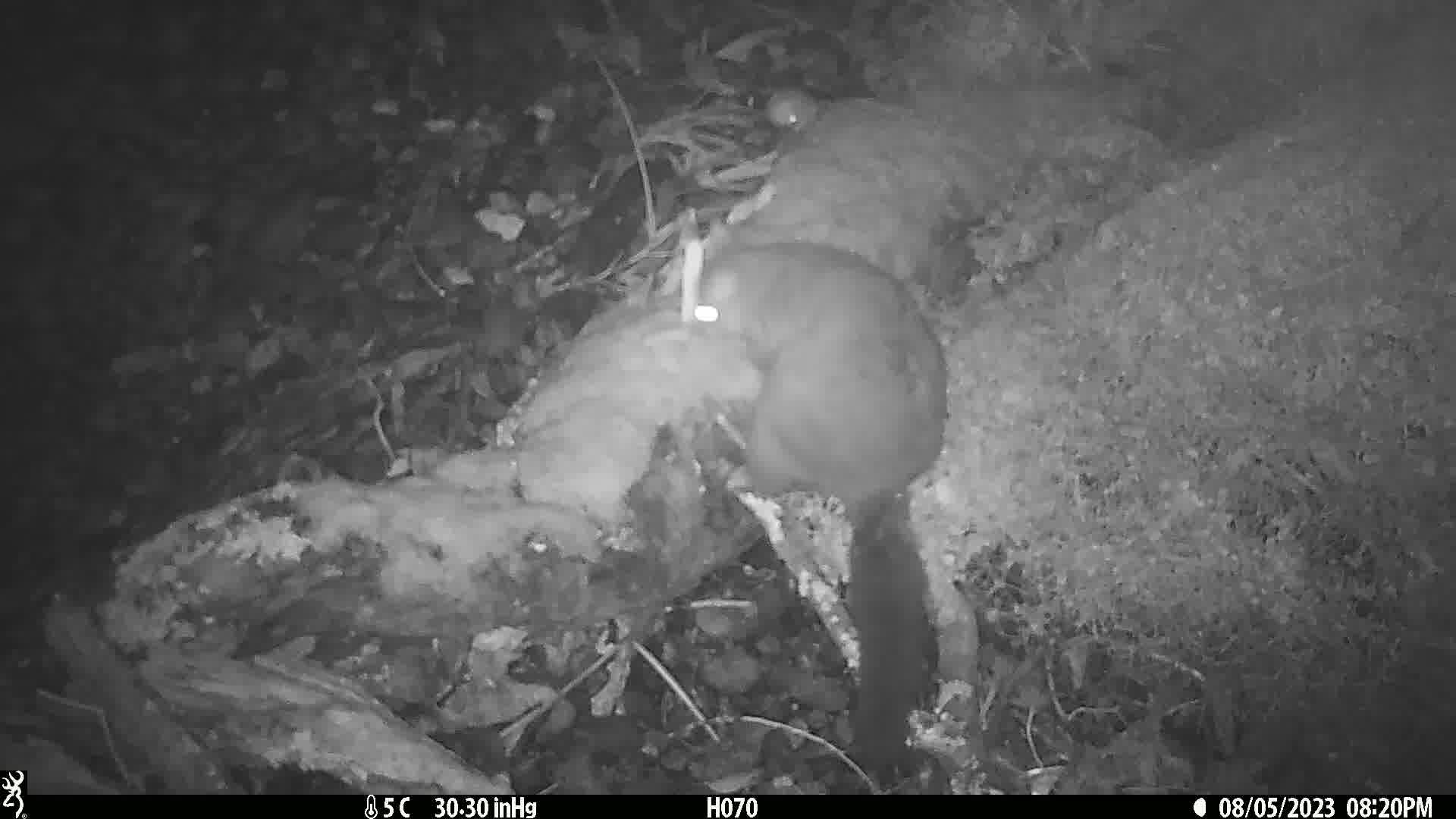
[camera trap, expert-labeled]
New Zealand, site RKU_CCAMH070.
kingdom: Animalia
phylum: Chordata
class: Mammalia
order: Diprotodontia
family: Phalangeridae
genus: Trichosurus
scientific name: Trichosurus vulpecula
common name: common brushtail possum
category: possum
Possum (common brushtail possum) (Trichosurus vulpecula).